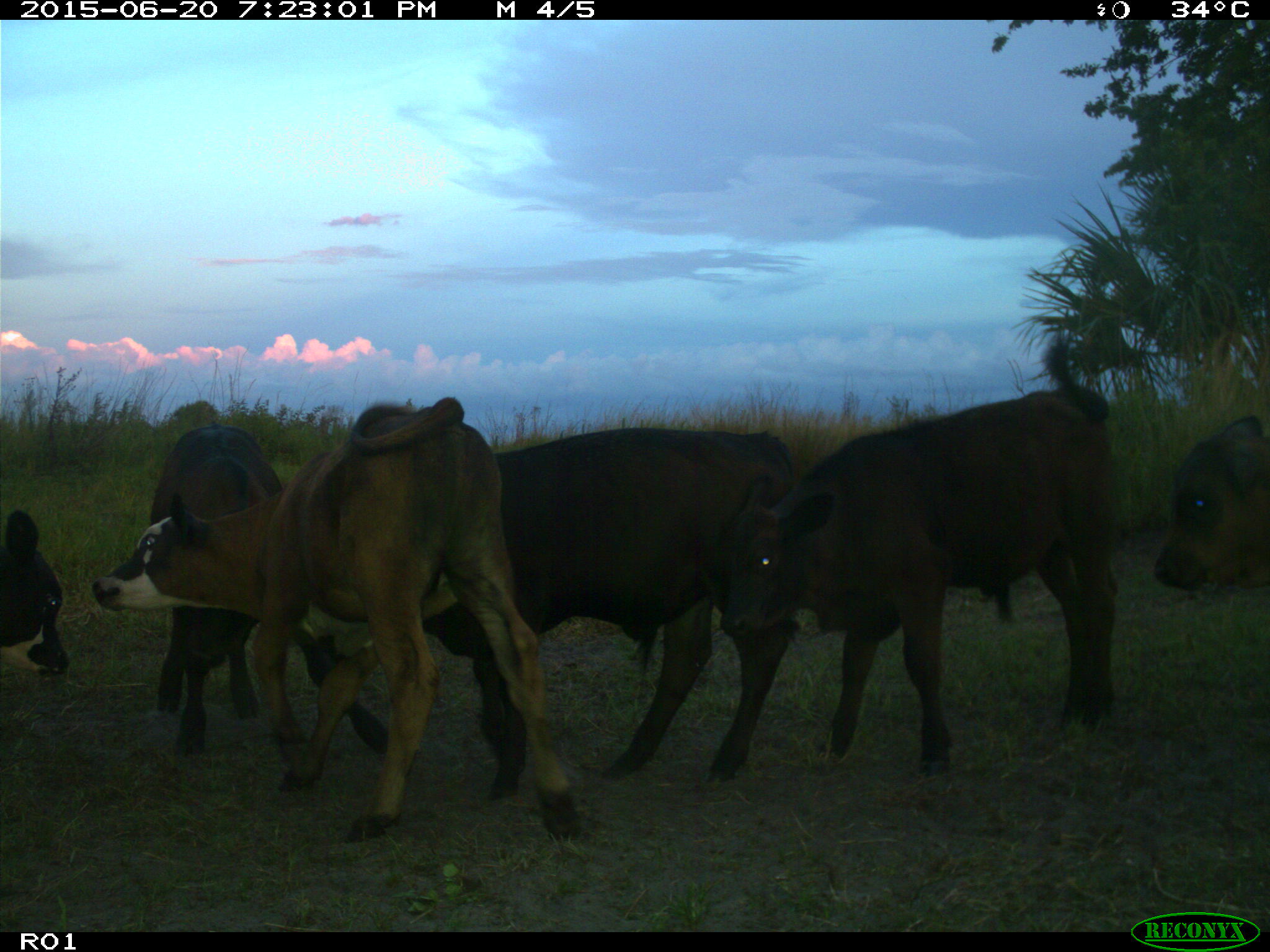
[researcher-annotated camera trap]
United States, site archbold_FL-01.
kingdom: Animalia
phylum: Chordata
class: Mammalia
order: Artiodactyla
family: Bovidae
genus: Bos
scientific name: Bos taurus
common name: domestic cow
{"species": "Bos taurus (domestic cow)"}